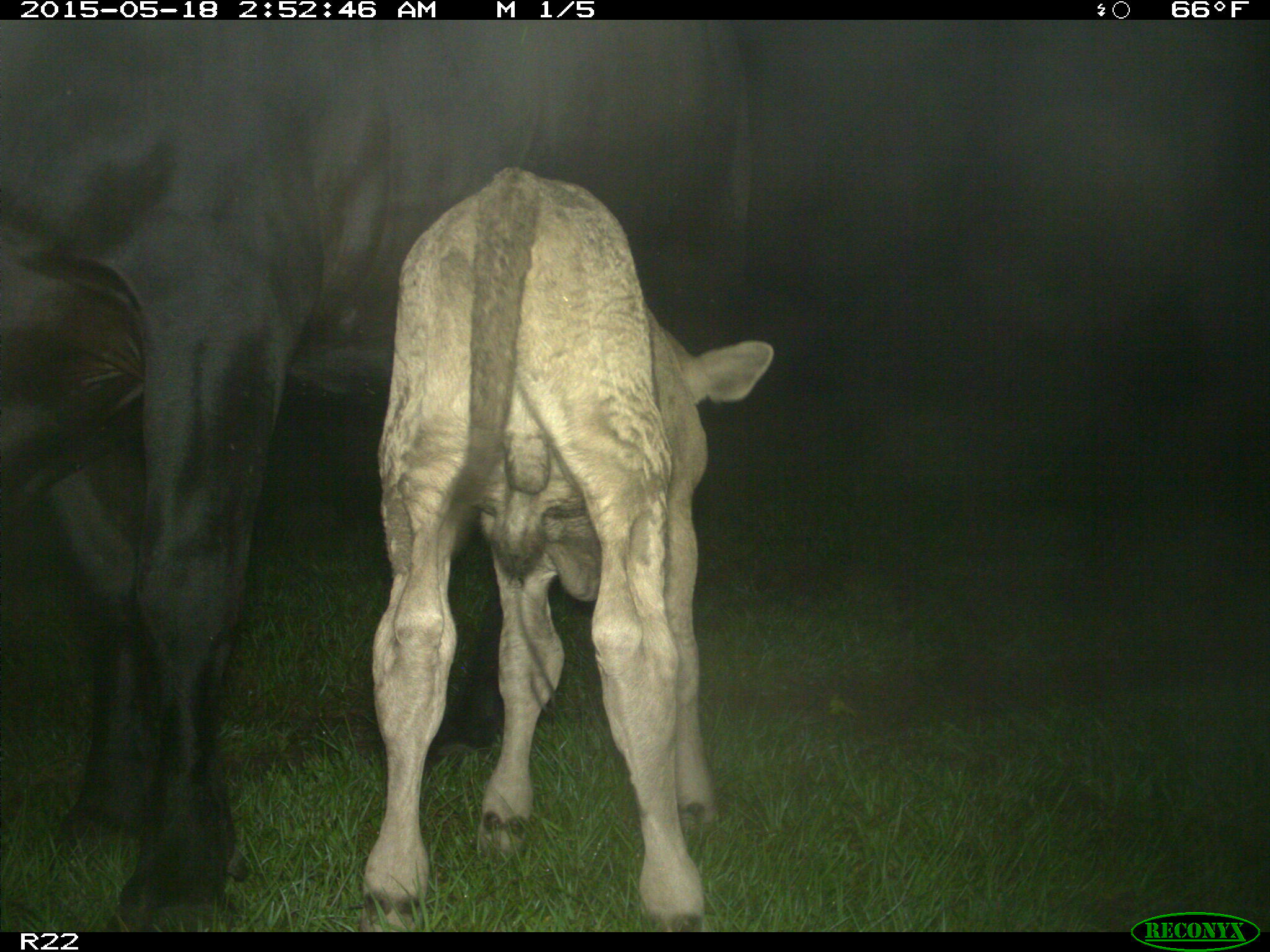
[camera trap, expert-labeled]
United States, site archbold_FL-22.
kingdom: Animalia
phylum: Chordata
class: Mammalia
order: Artiodactyla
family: Bovidae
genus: Bos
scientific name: Bos taurus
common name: domestic cow